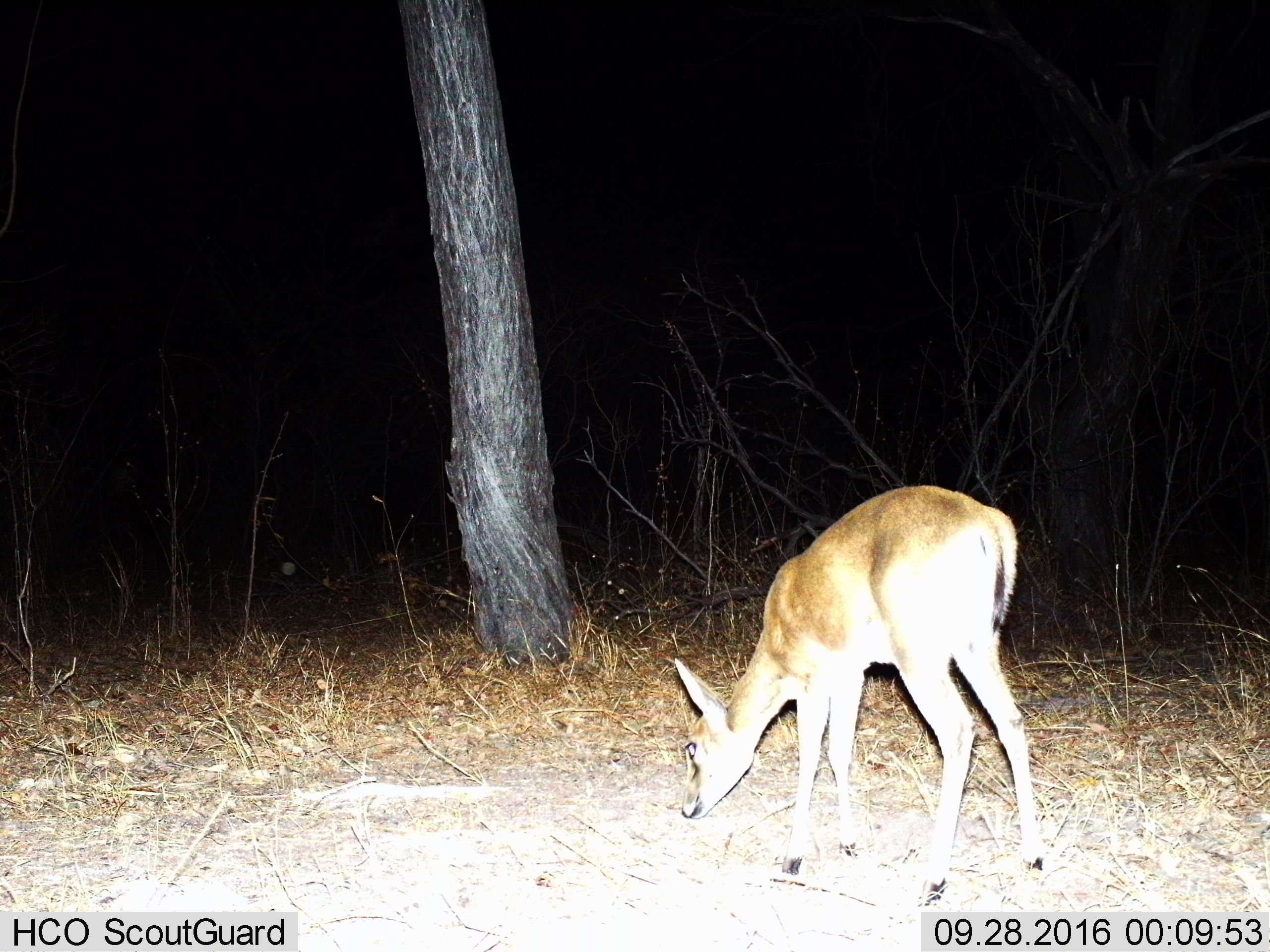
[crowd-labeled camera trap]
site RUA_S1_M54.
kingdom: Animalia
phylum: Chordata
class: Mammalia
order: Artiodactyla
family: Bovidae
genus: Sylvicapra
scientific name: Sylvicapra grimmia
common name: common duiker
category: duikercommongrey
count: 1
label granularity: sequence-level